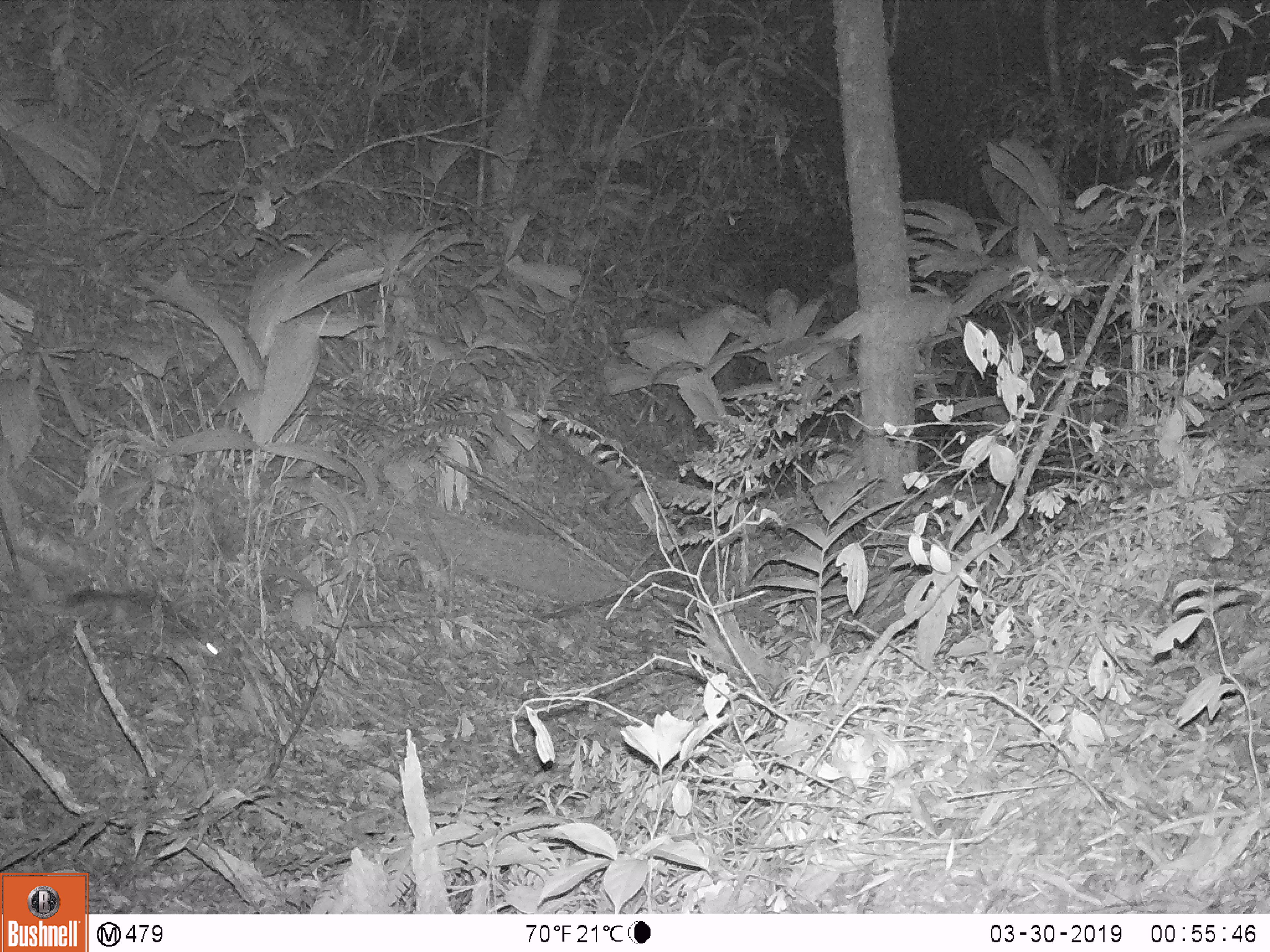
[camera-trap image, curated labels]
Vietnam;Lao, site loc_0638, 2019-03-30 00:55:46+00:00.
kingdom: Animalia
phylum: Chordata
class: Mammalia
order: Carnivora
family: Mustelidae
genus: Melogale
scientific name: Melogale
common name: ferret badger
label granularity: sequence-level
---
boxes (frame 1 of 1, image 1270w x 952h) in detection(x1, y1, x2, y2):
ferret badger: detection(66, 588, 218, 655)